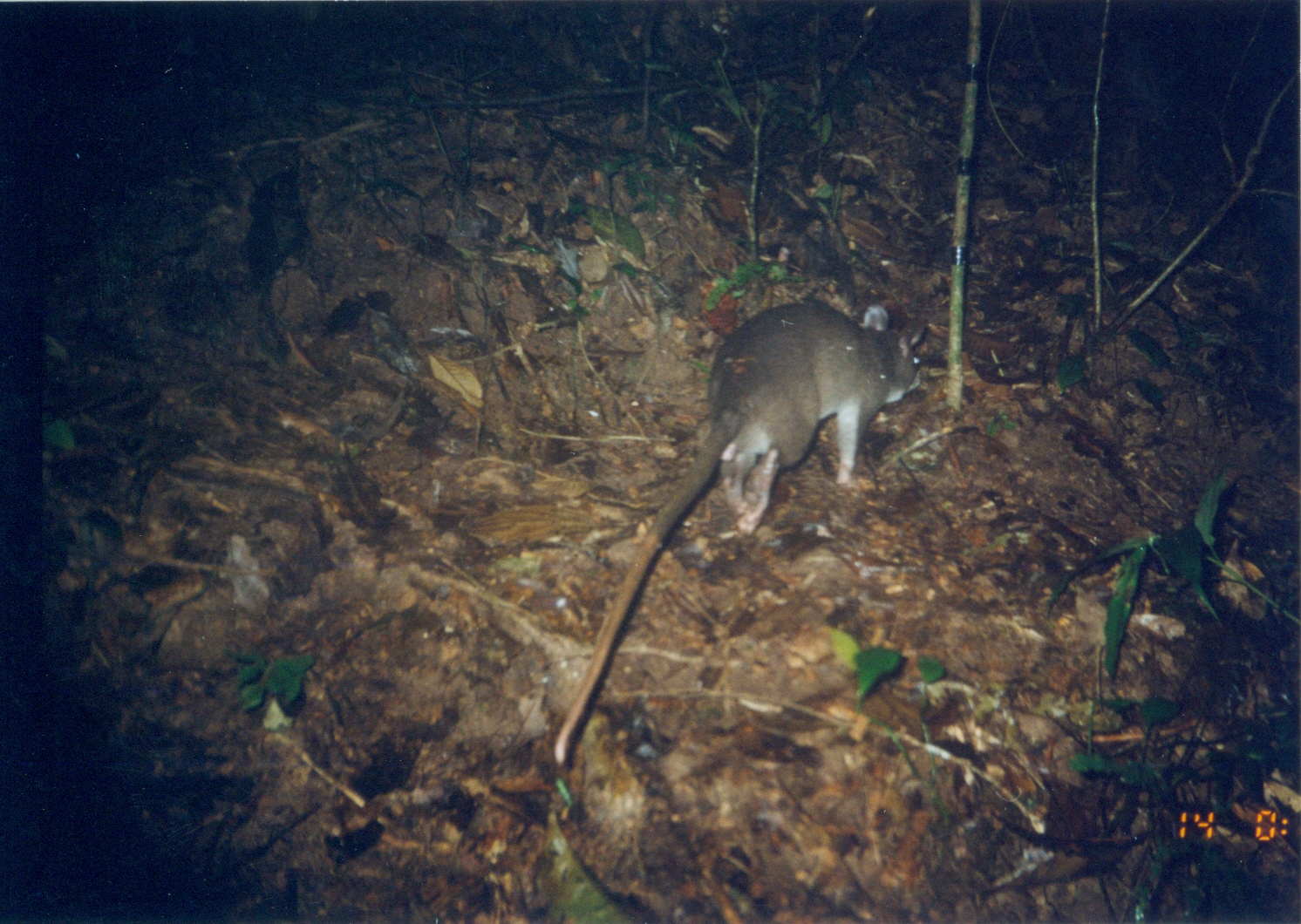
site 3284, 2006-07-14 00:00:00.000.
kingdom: Animalia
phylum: Chordata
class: Mammalia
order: Rodentia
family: Nesomyidae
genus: Cricetomys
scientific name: Cricetomys gambianus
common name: african giant pouched rat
Cricetomys gambianus (african giant pouched rat), count 1.